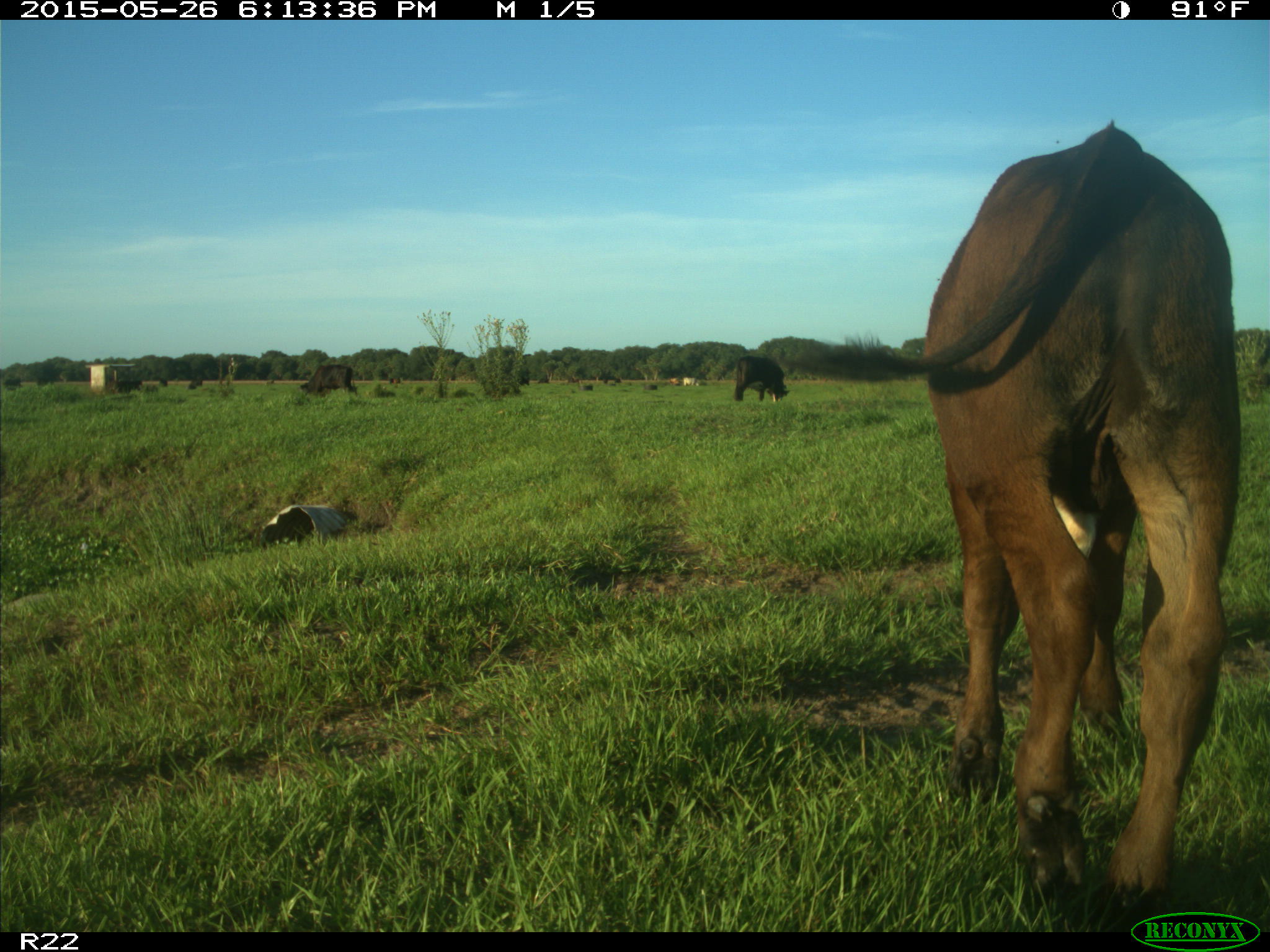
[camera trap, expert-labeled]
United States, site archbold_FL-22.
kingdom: Animalia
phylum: Chordata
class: Mammalia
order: Artiodactyla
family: Bovidae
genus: Bos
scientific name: Bos taurus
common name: domestic cow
Bos taurus (domestic cow).